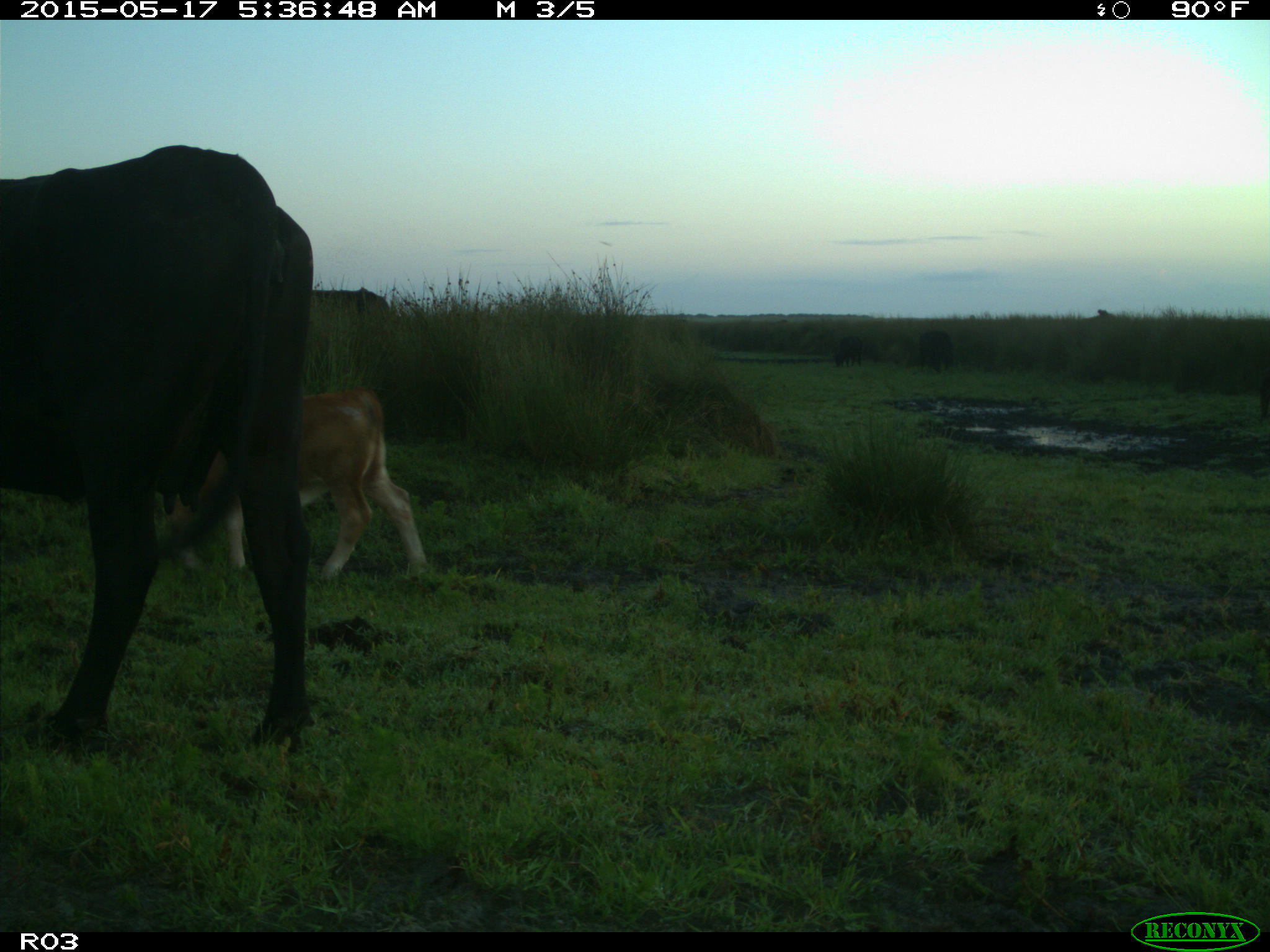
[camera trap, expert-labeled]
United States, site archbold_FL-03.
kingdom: Animalia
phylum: Chordata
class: Mammalia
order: Artiodactyla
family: Bovidae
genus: Bos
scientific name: Bos taurus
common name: domestic cow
Bos taurus (domestic cow).